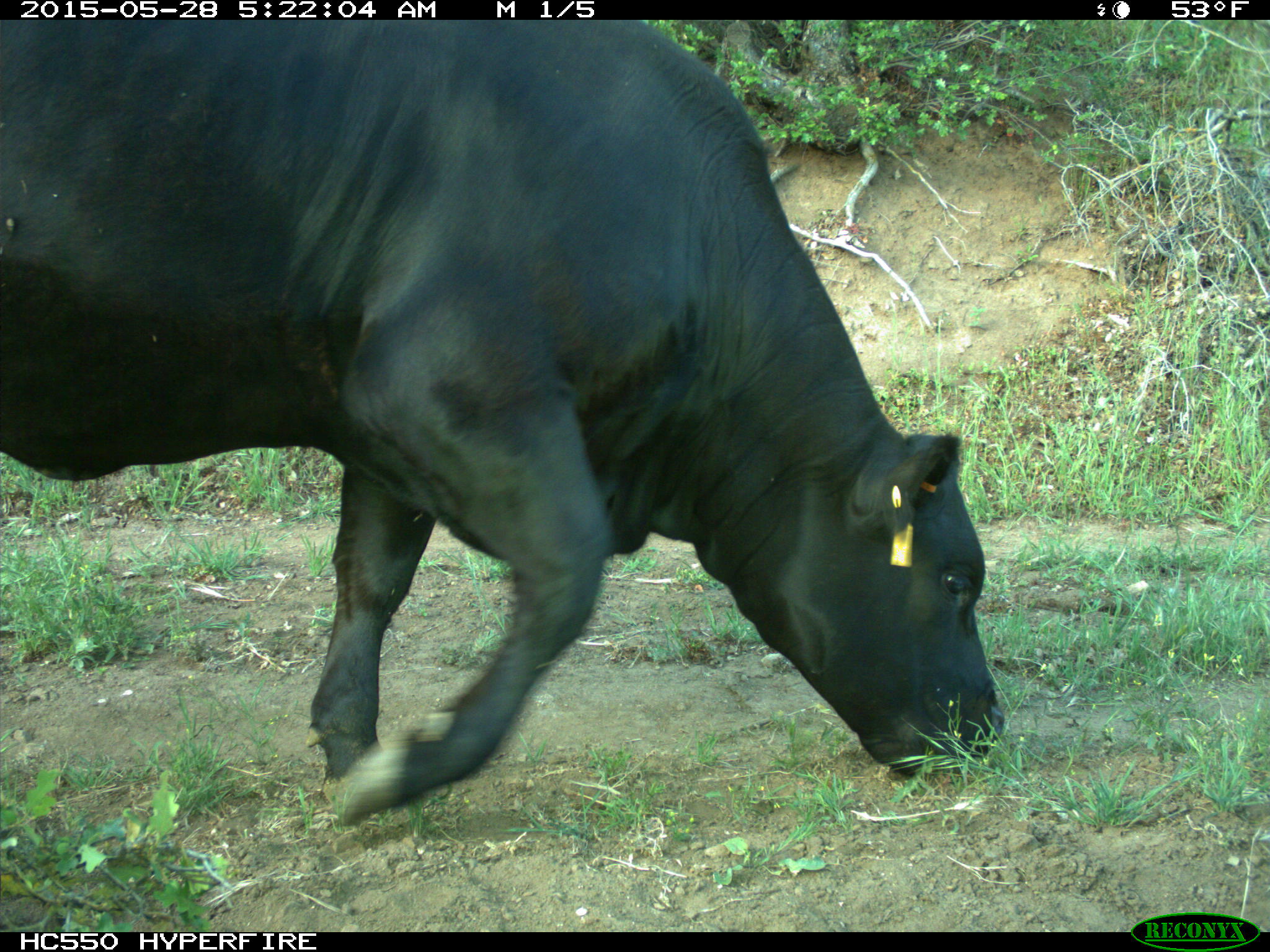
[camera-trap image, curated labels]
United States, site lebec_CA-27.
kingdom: Animalia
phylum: Chordata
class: Mammalia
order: Artiodactyla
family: Bovidae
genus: Bos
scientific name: Bos taurus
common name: domestic cow